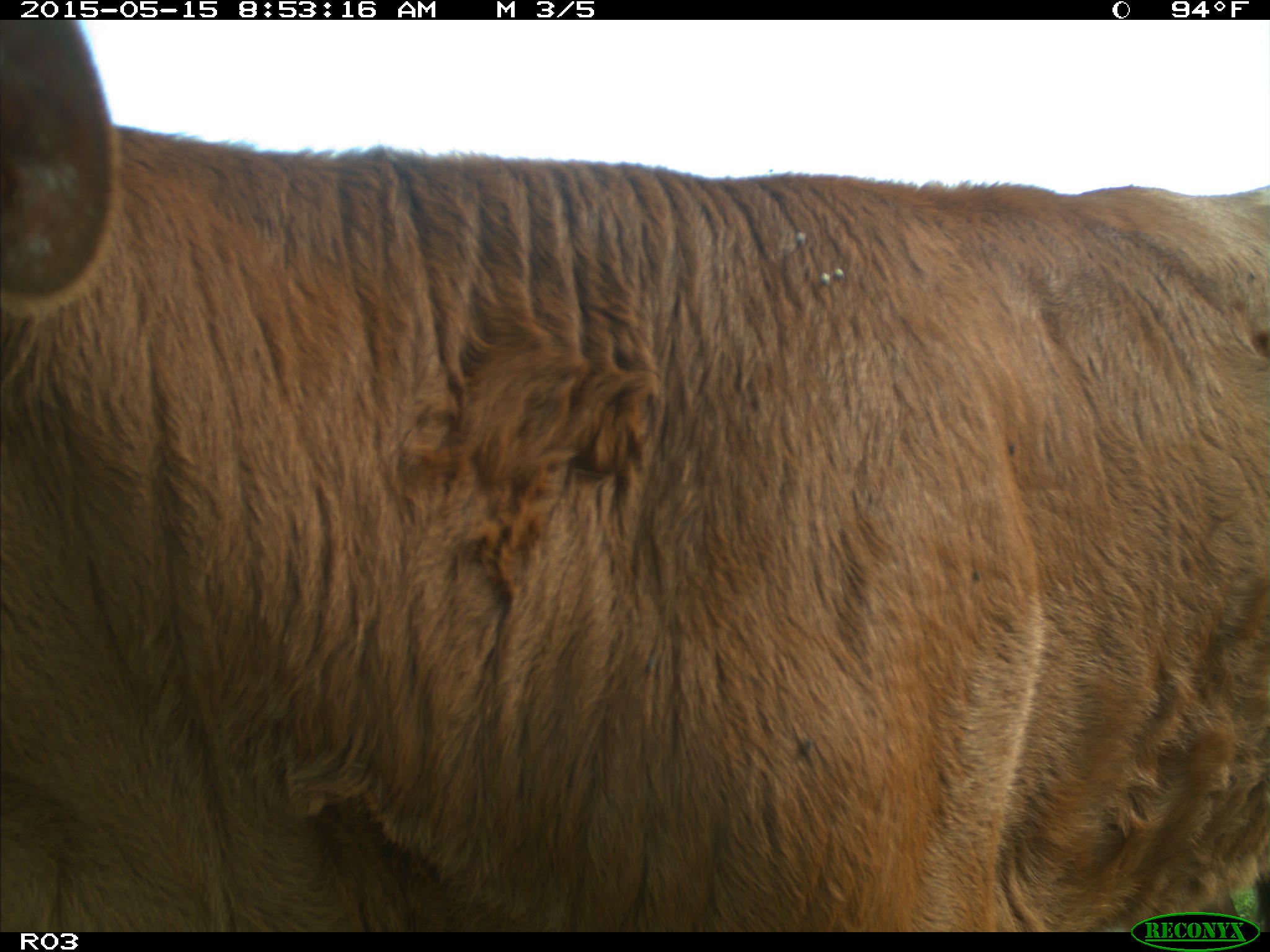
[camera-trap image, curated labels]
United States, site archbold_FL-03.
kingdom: Animalia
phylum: Chordata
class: Mammalia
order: Artiodactyla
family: Bovidae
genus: Bos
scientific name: Bos taurus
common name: domestic cow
Bos taurus (domestic cow).